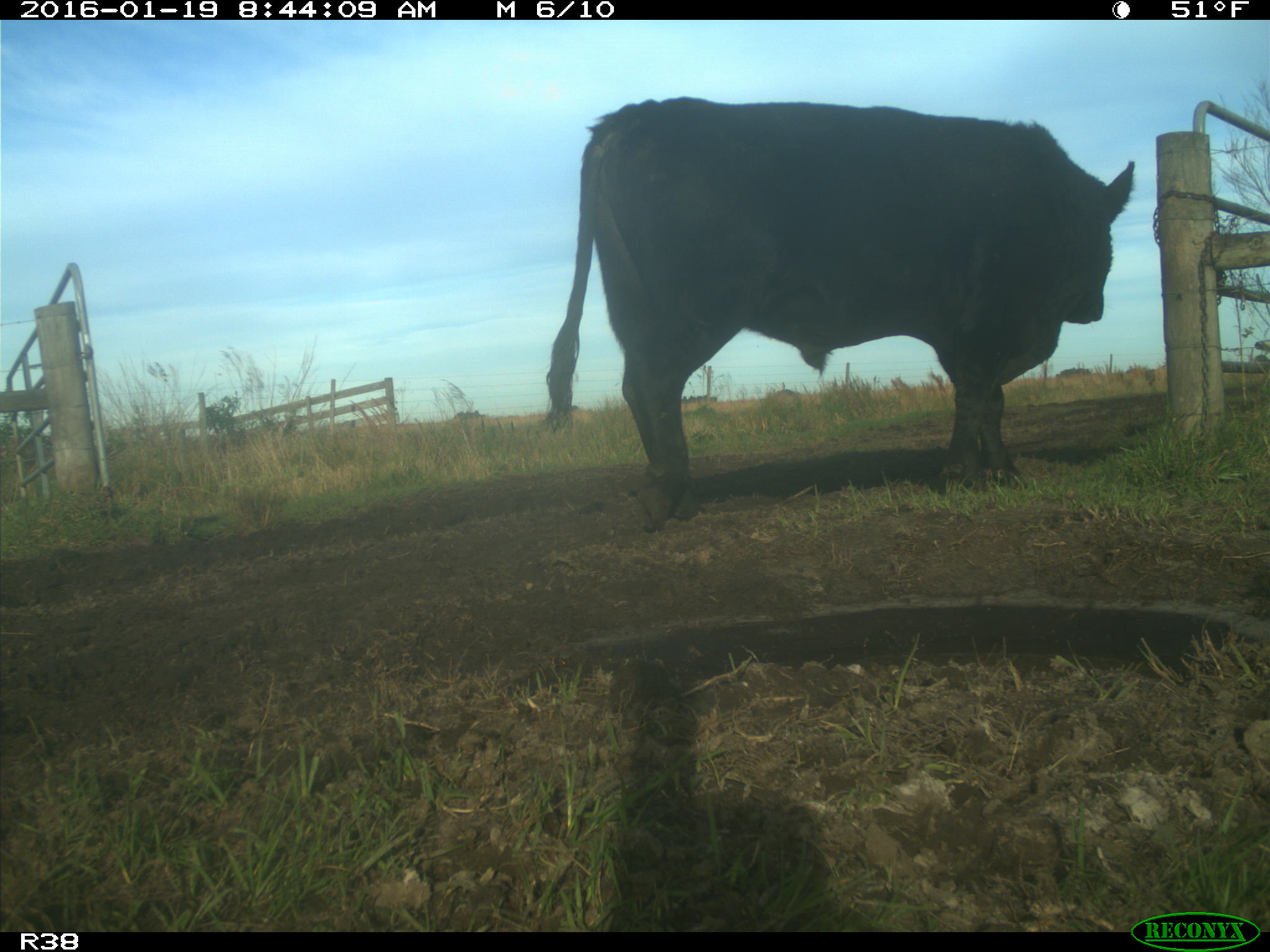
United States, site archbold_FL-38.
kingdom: Animalia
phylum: Chordata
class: Mammalia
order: Artiodactyla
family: Bovidae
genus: Bos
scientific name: Bos taurus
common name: domestic cow